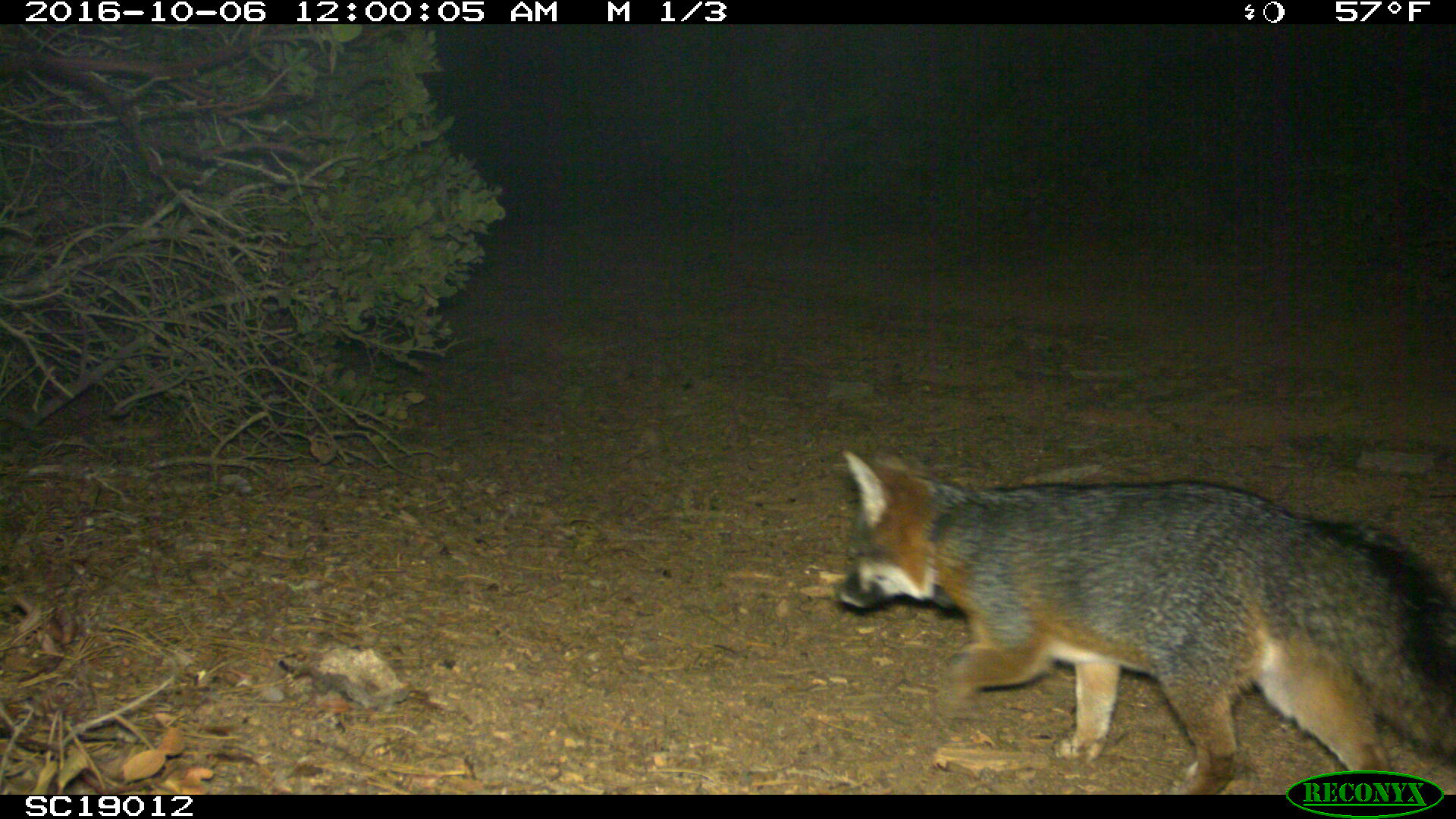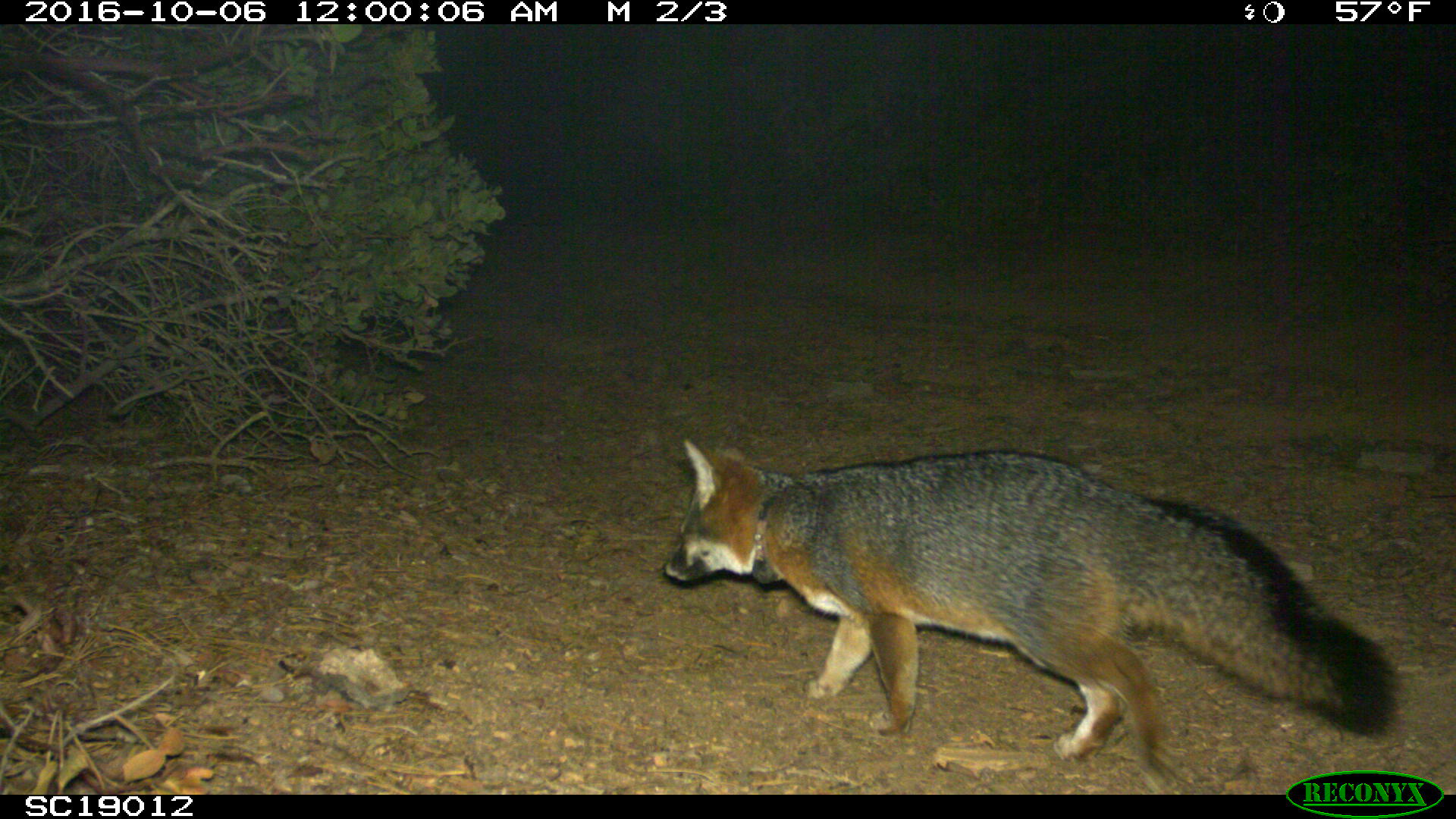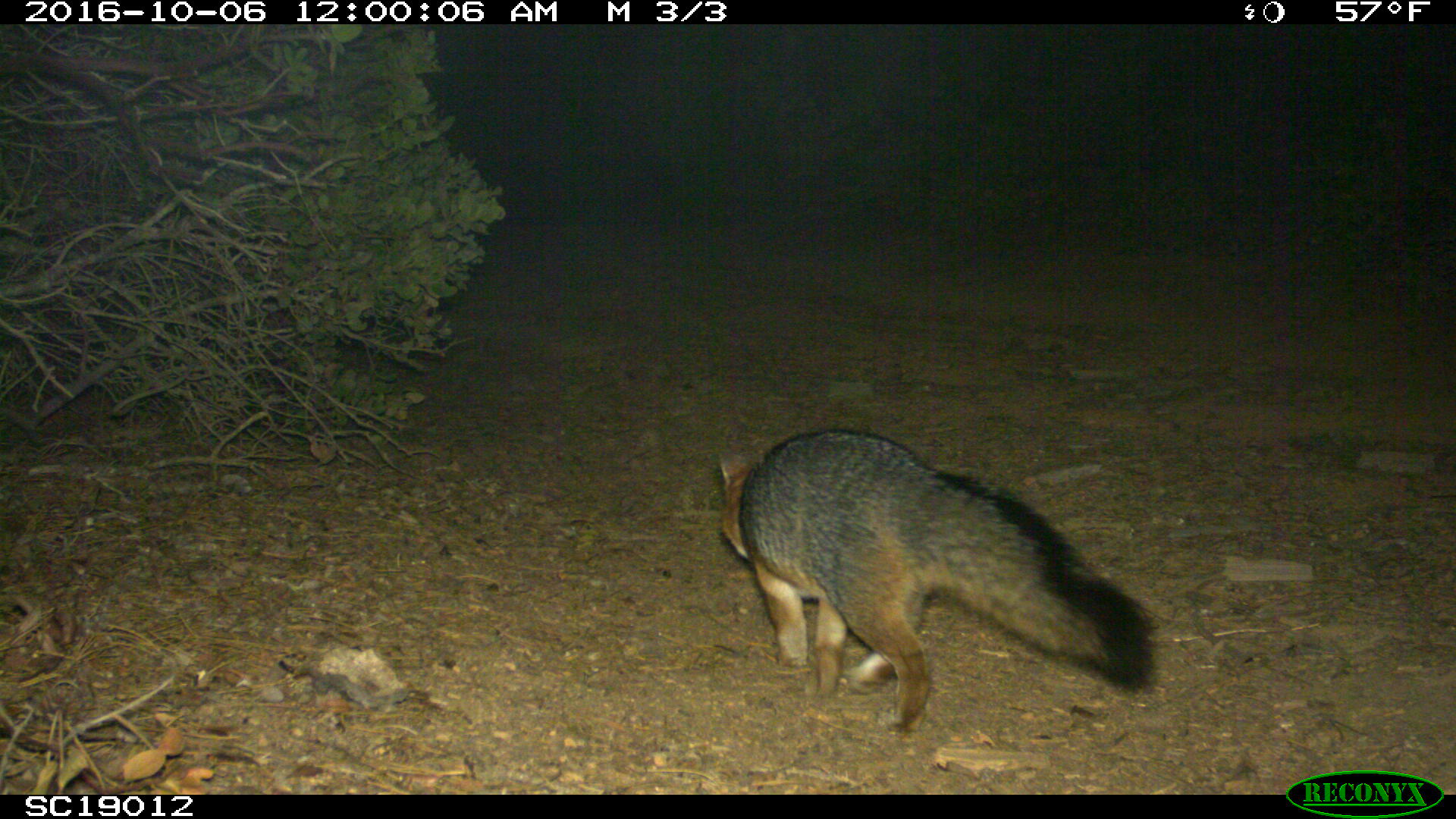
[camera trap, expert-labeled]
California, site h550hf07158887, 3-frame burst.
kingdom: Animalia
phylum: Chordata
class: Mammalia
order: Carnivora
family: Canidae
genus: Urocyon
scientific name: Urocyon littoralis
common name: island fox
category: fox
Fox (island fox) (Urocyon littoralis).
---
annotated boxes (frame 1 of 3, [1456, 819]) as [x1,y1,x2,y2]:
fox: [842,449,1455,794]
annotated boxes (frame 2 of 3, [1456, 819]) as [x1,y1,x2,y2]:
fox: [657,435,1403,792]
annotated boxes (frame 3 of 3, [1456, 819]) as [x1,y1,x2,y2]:
fox: [717,427,1154,739]